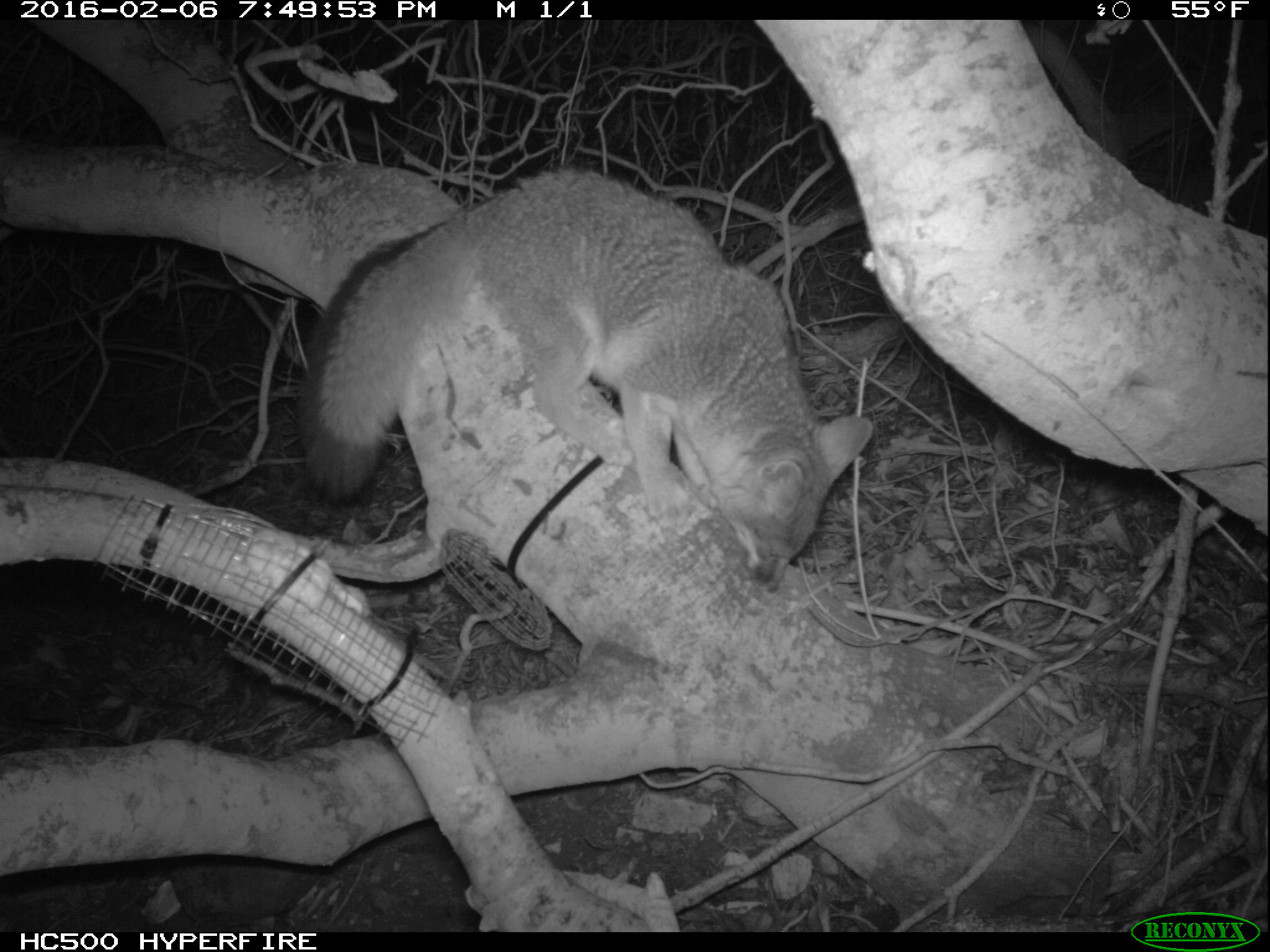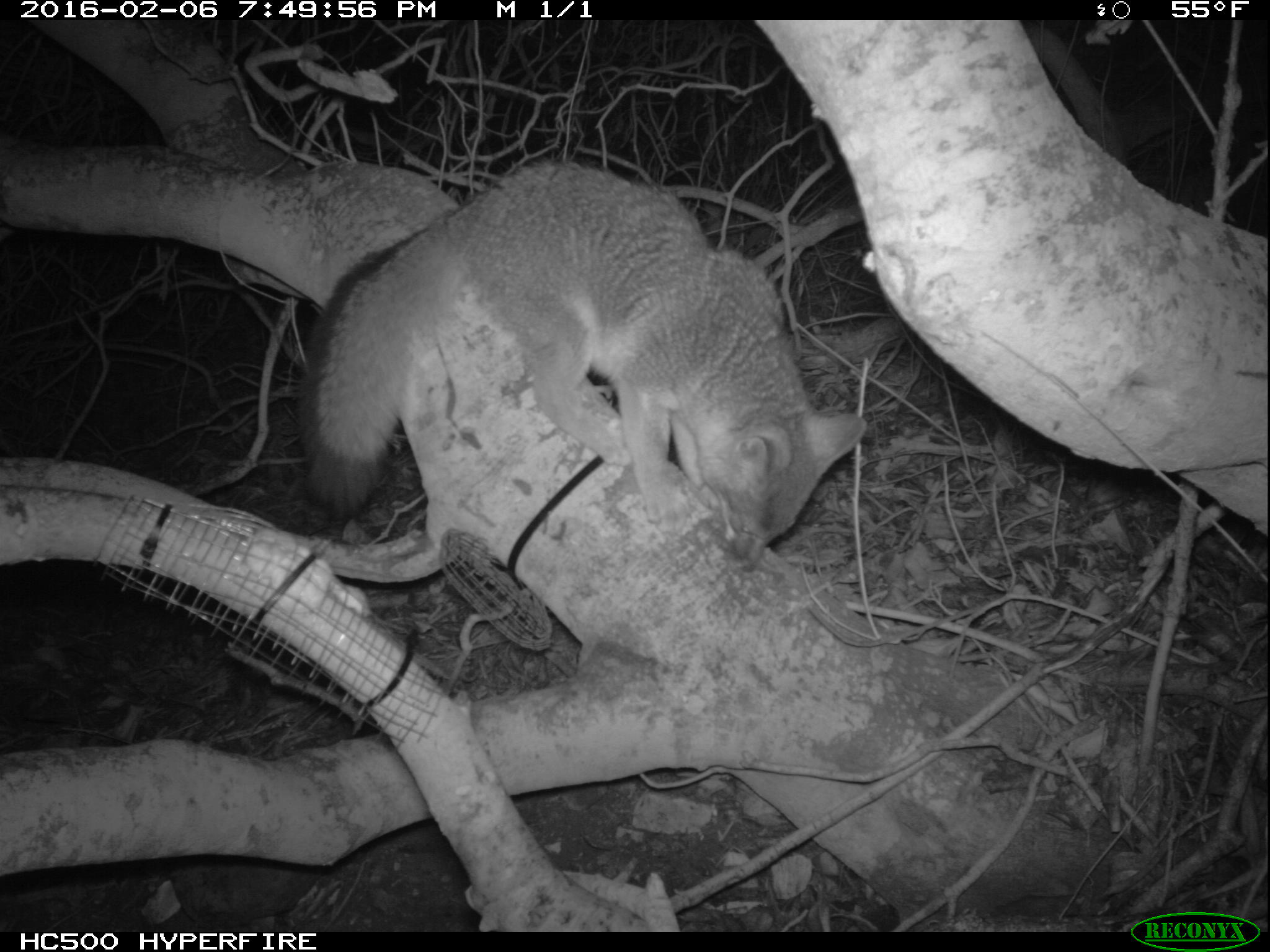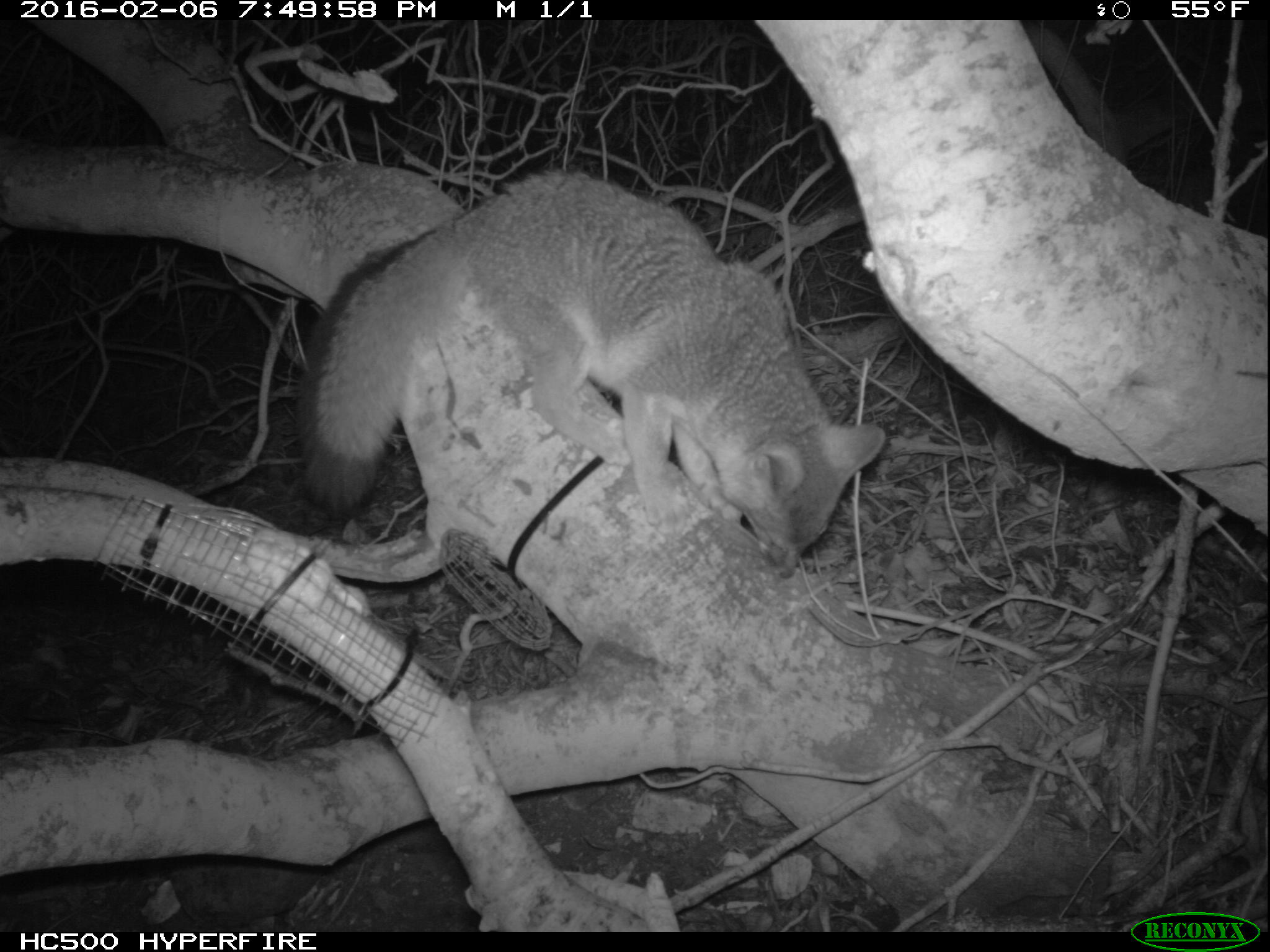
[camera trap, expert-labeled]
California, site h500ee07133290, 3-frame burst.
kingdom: Animalia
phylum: Chordata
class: Mammalia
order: Carnivora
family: Canidae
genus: Urocyon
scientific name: Urocyon littoralis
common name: island fox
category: fox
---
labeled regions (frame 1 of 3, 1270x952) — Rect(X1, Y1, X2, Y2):
fox: Rect(298, 165, 875, 595)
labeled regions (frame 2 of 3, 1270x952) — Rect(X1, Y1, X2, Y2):
fox: Rect(298, 154, 864, 573)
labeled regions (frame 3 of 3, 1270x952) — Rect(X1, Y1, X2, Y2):
fox: Rect(296, 164, 885, 578)